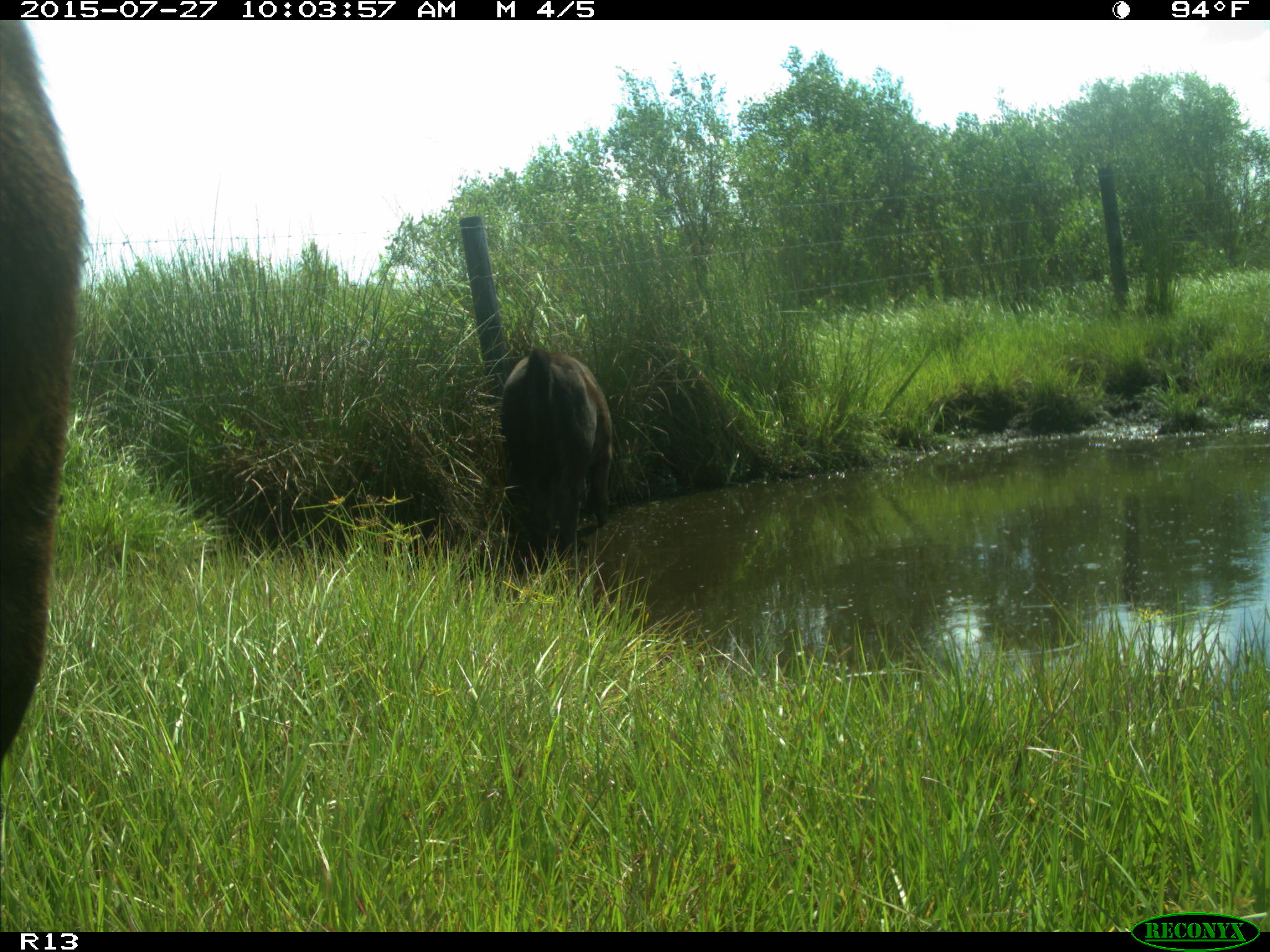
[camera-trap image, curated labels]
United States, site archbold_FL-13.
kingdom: Animalia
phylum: Chordata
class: Mammalia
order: Artiodactyla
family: Bovidae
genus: Bos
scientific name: Bos taurus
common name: domestic cow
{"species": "Bos taurus (domestic cow)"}